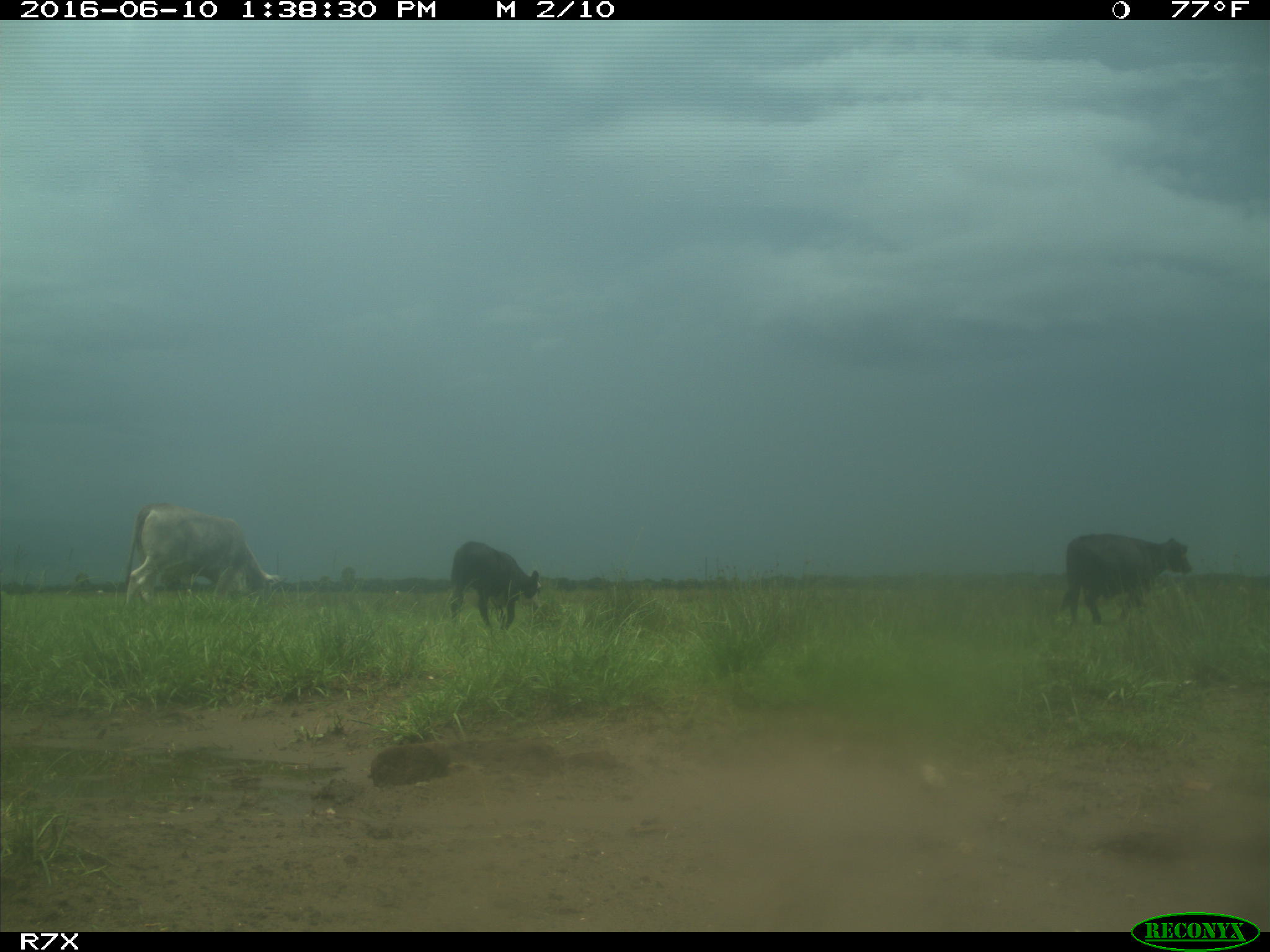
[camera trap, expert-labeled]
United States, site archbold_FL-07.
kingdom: Animalia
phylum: Chordata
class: Mammalia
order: Artiodactyla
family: Bovidae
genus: Bos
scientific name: Bos taurus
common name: domestic cow